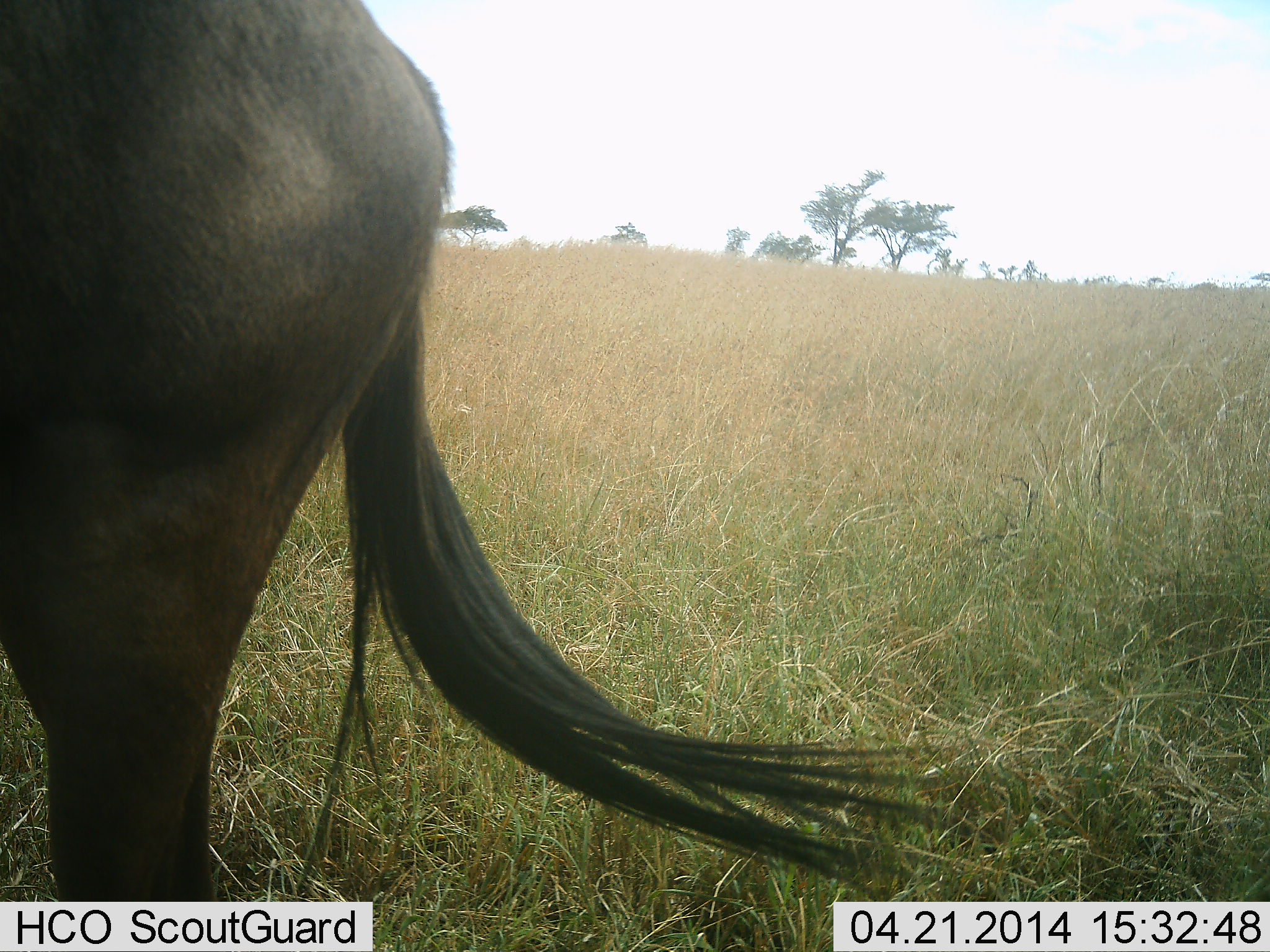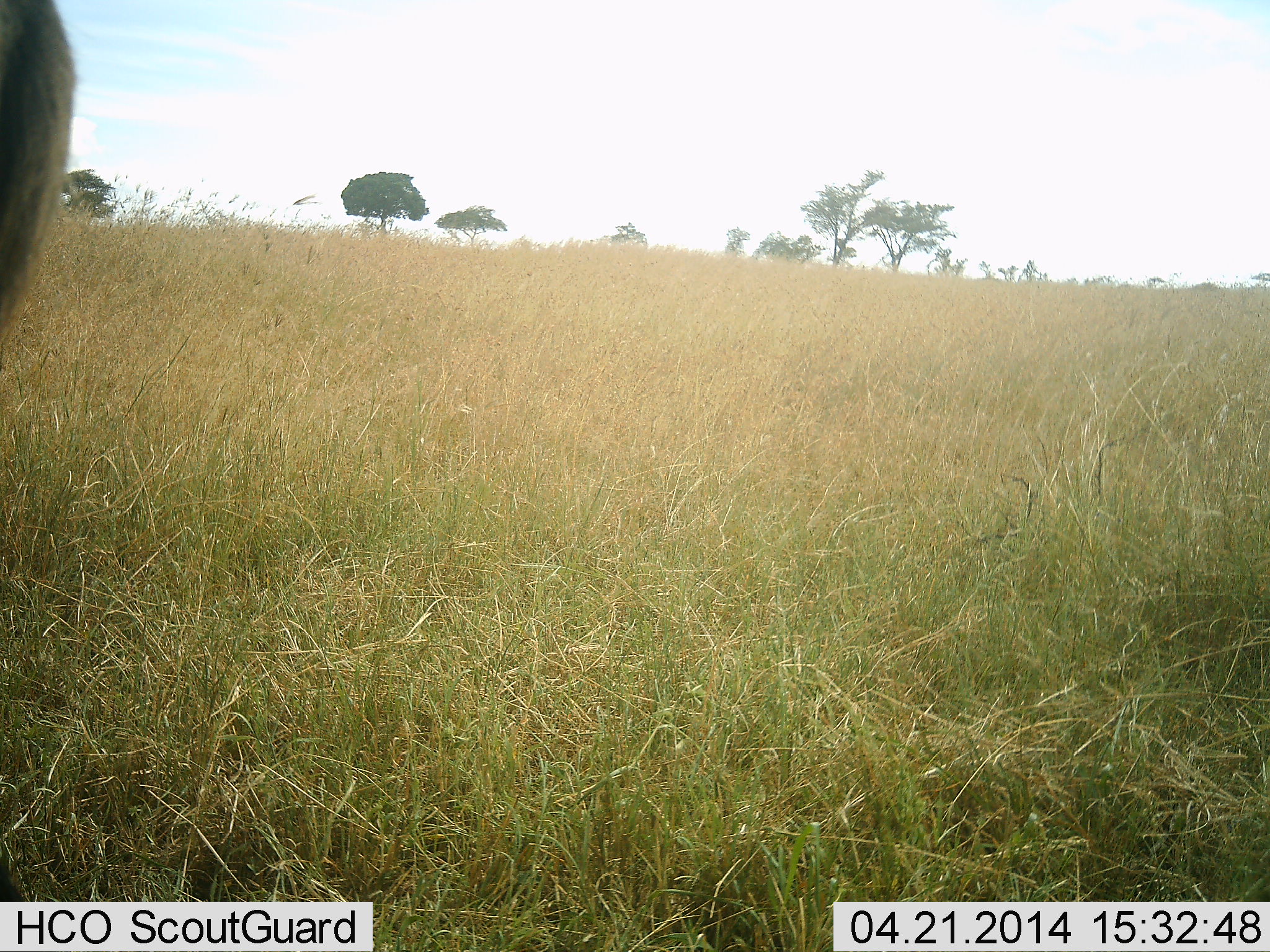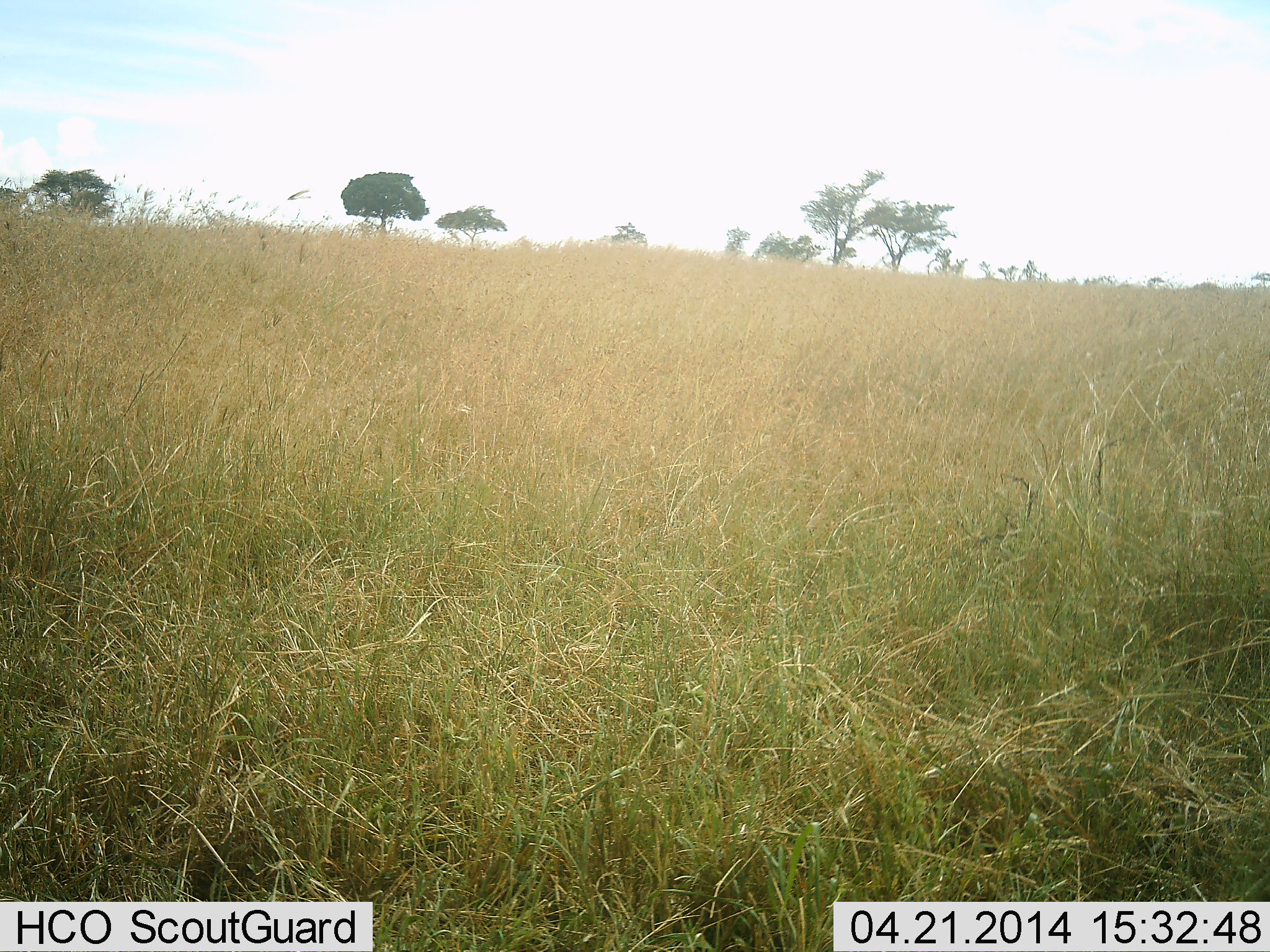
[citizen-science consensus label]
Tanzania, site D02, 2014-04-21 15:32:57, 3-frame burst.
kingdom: Animalia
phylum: Chordata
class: Mammalia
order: Artiodactyla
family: Bovidae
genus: Connochaetes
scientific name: Connochaetes taurinus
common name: blue wildebeest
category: wildebeest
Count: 1.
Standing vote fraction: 0%.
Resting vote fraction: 0%.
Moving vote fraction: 100%.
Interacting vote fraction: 0%.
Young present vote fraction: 0%.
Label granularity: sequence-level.